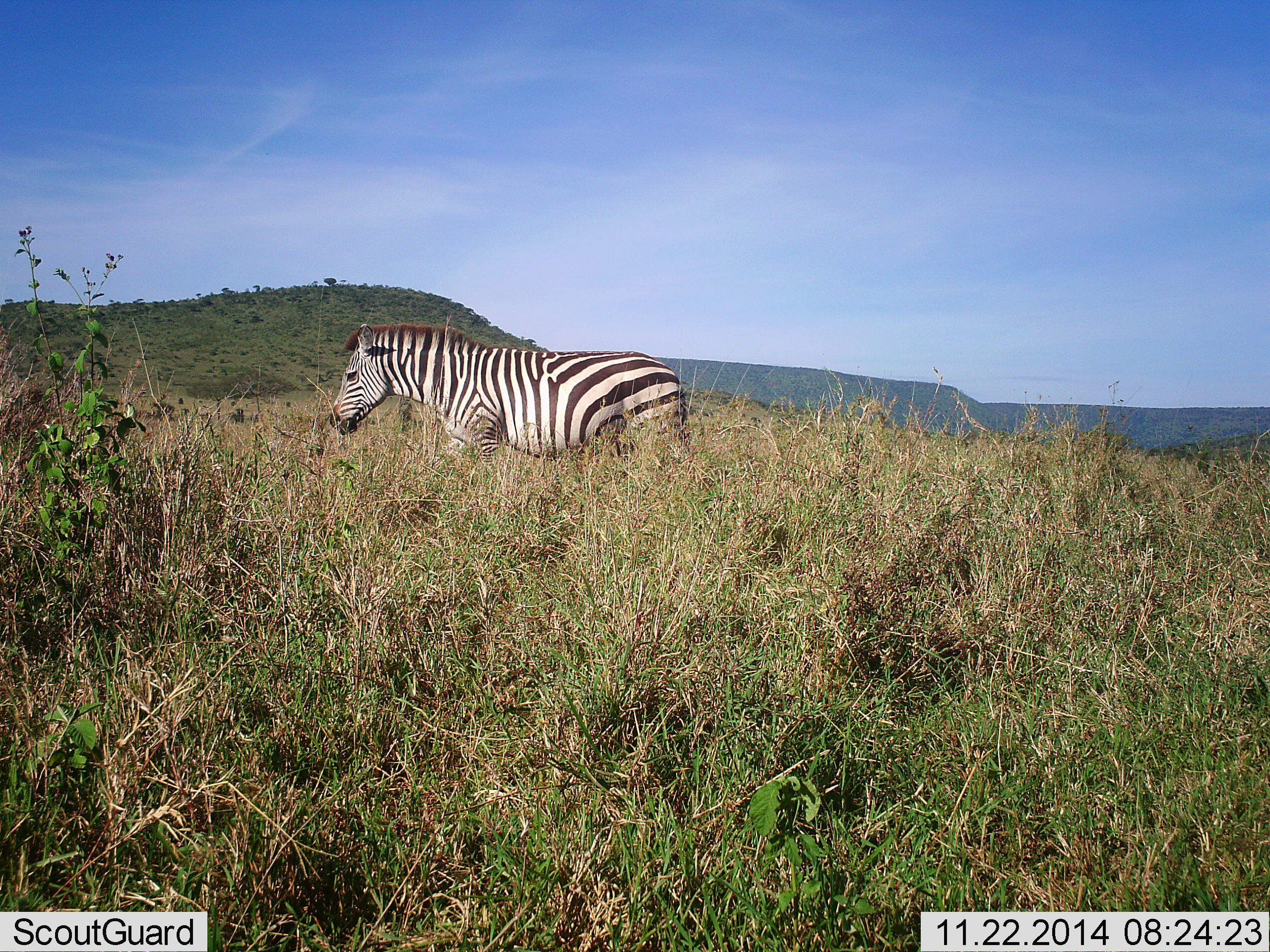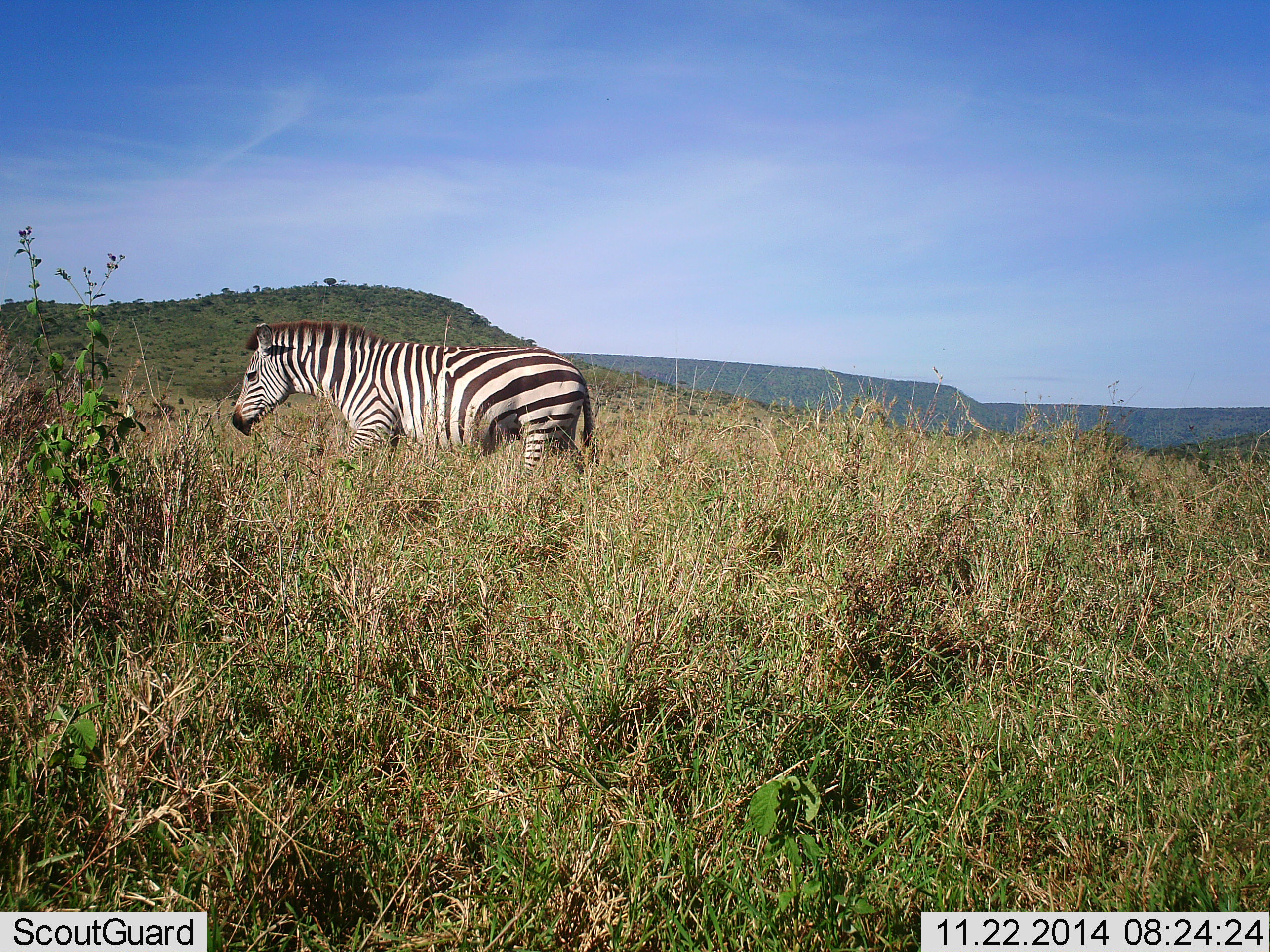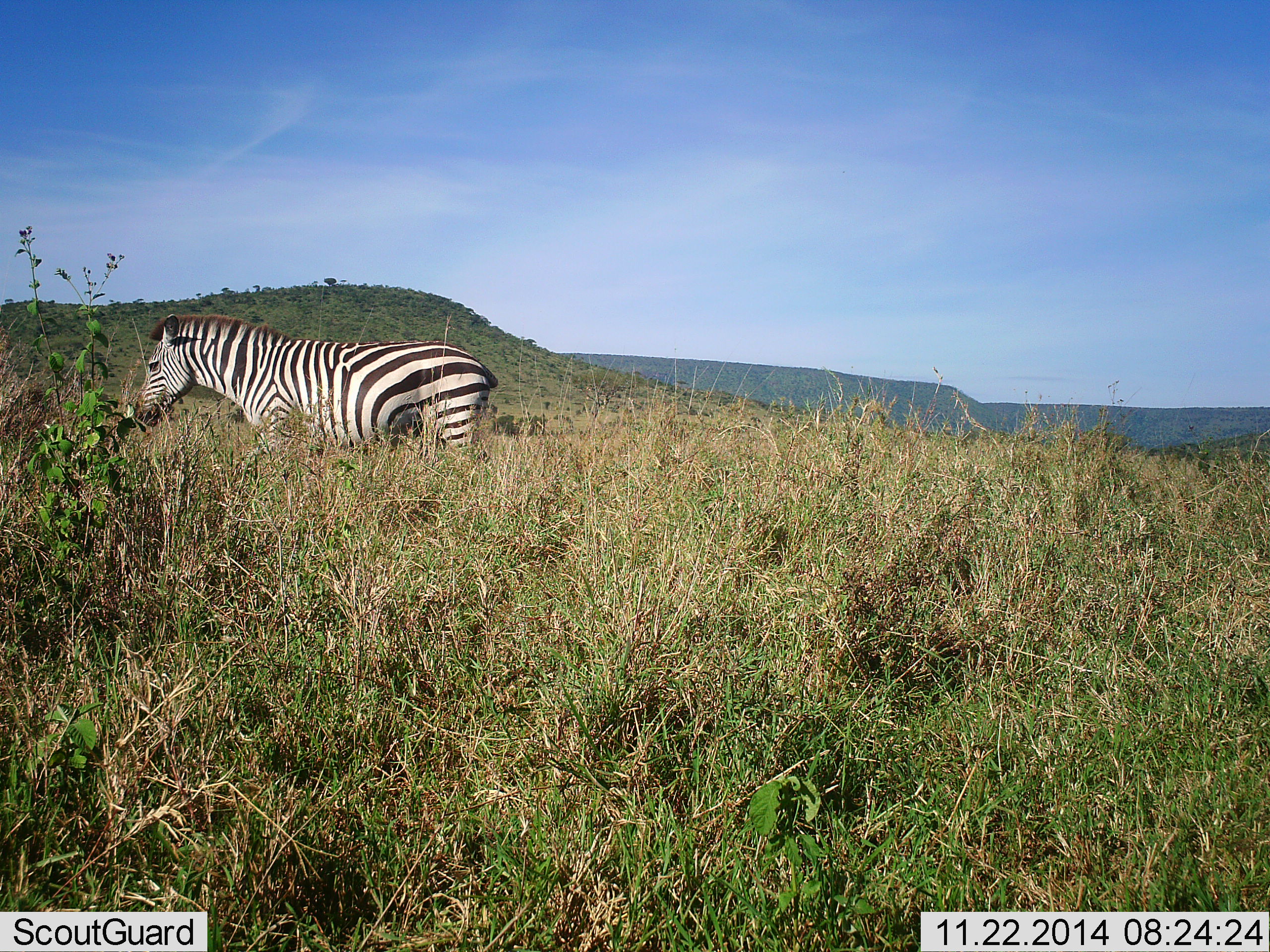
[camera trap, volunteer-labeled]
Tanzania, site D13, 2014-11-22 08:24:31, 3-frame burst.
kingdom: Animalia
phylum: Chordata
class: Mammalia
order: Perissodactyla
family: Equidae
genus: Equus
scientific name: Equus quagga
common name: plains zebra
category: zebra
Zebra (plains zebra) (Equus quagga), count 1. Behavior (volunteer vote fractions): standing 0%, resting 0%, moving 100%, interacting 0%. Young present (vote fraction): 0%. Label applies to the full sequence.